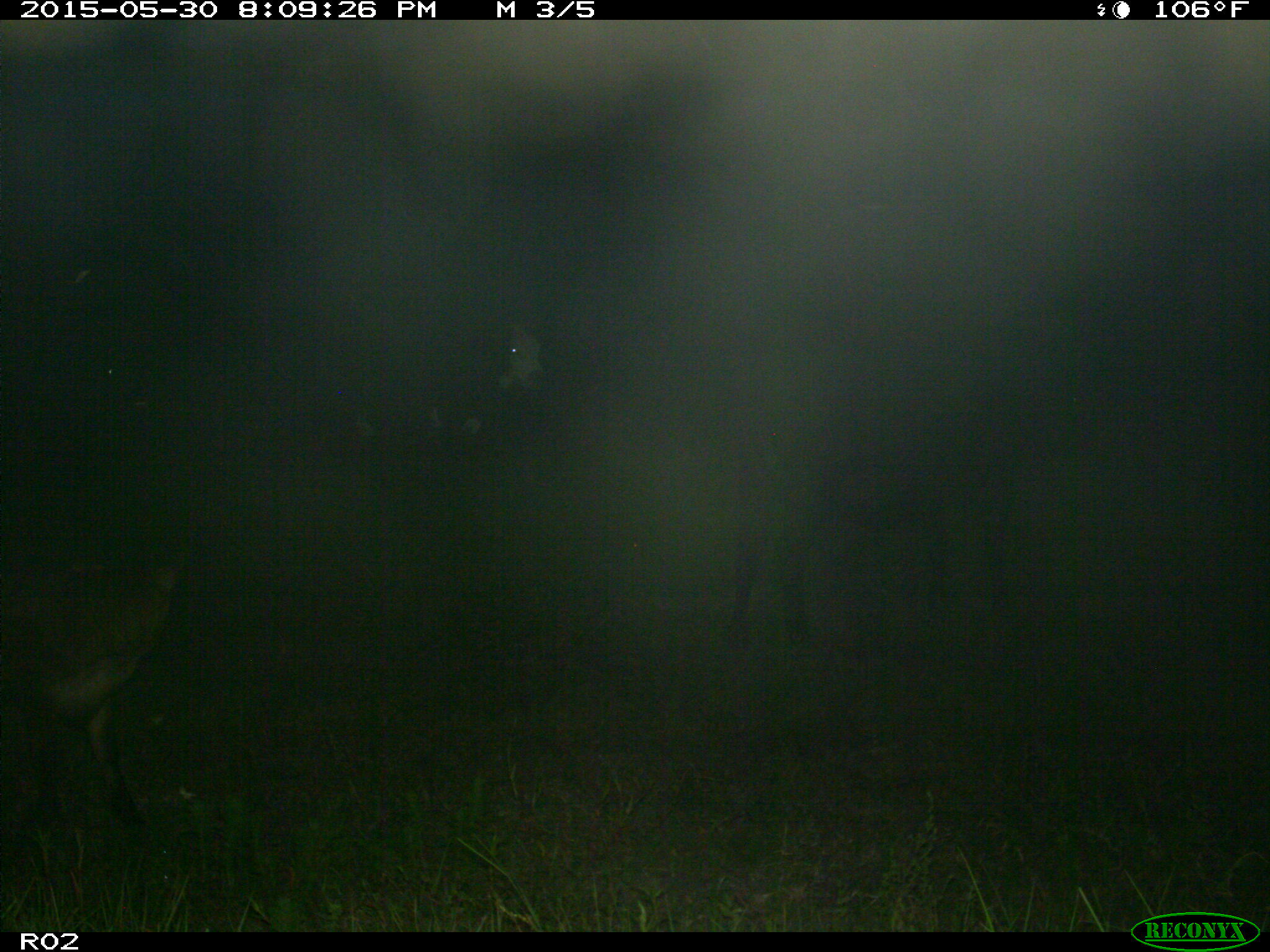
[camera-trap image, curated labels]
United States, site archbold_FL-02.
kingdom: Animalia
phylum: Chordata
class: Mammalia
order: Artiodactyla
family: Bovidae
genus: Bos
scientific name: Bos taurus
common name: domestic cow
Bos taurus (domestic cow).